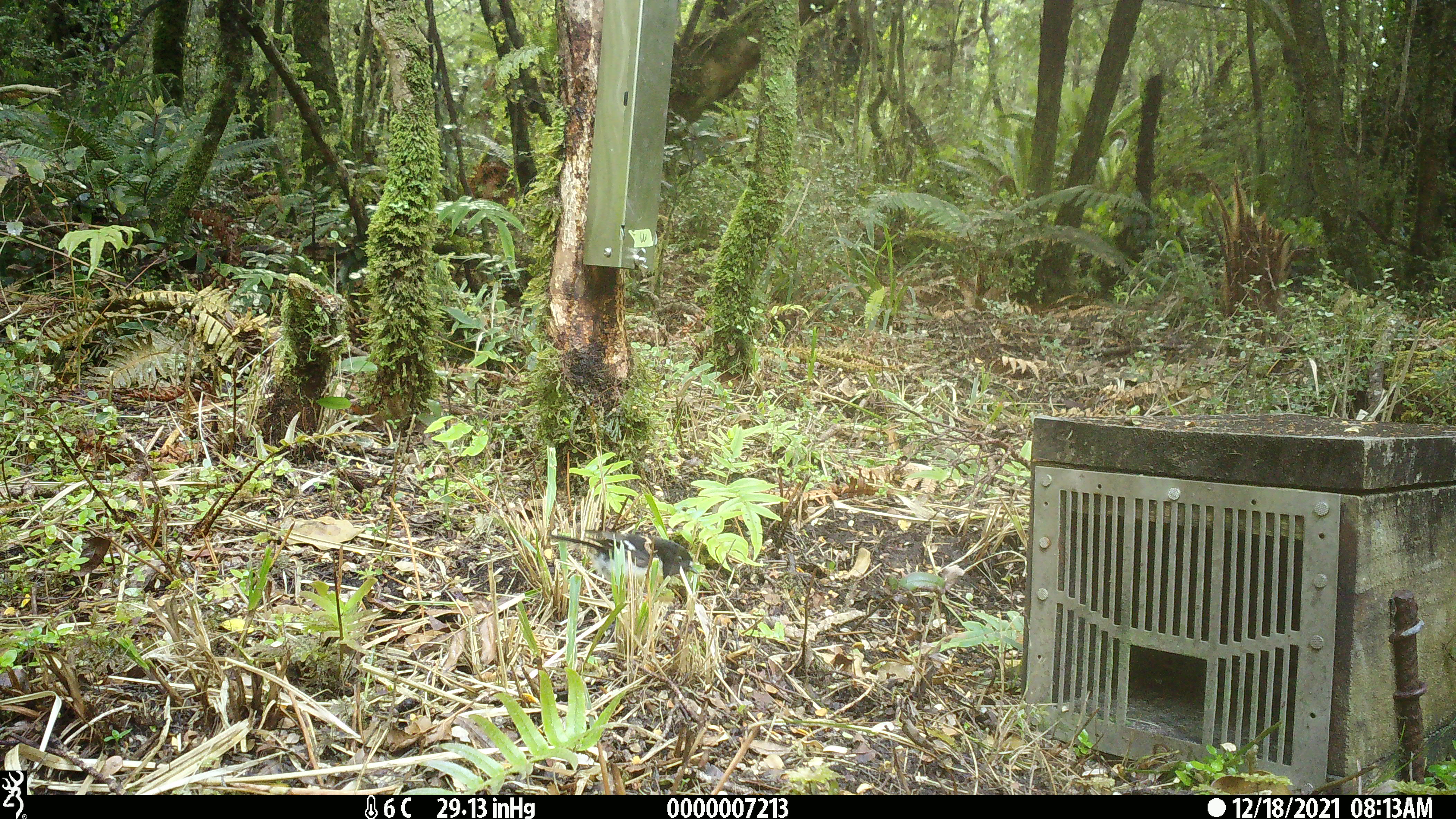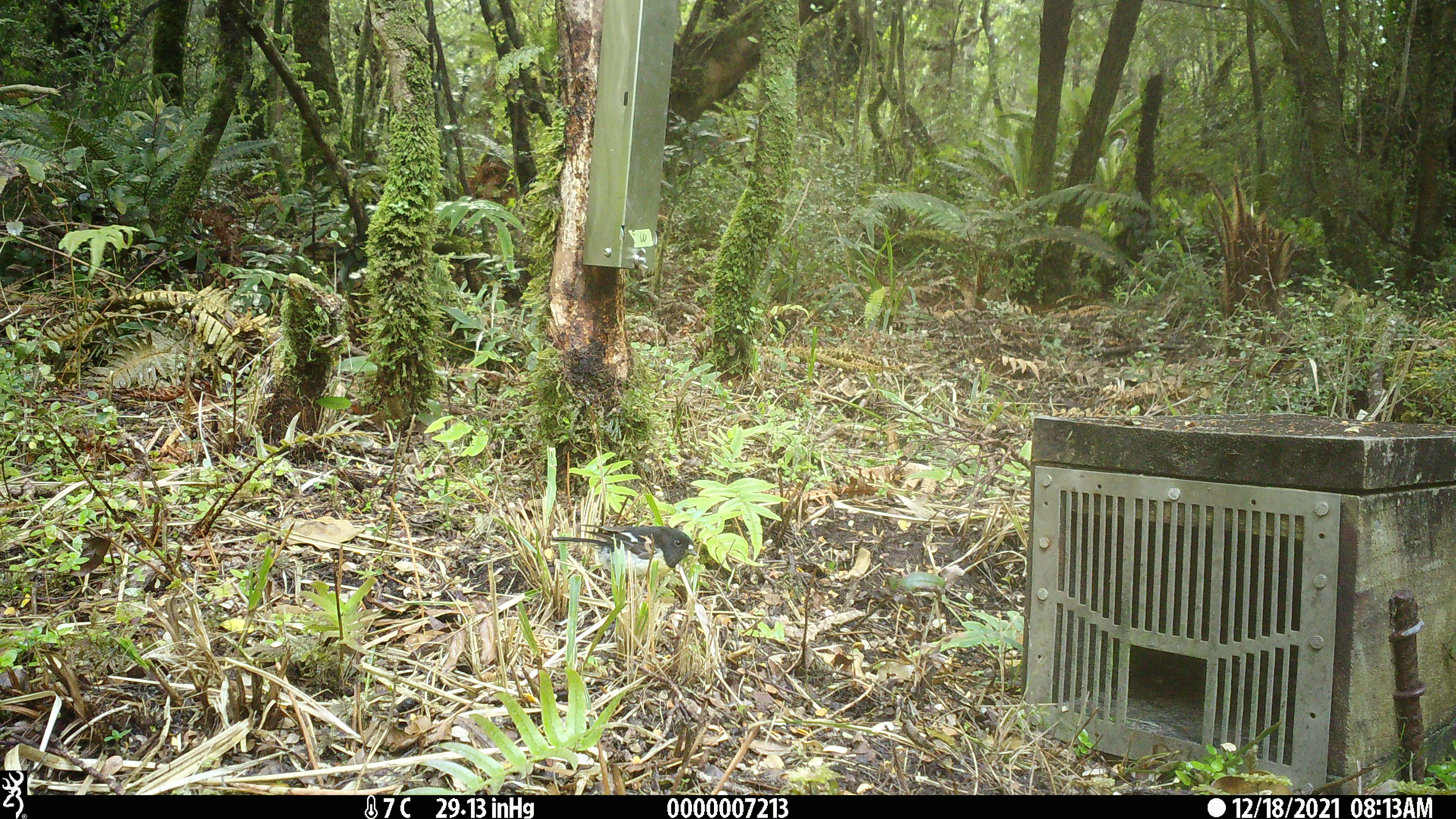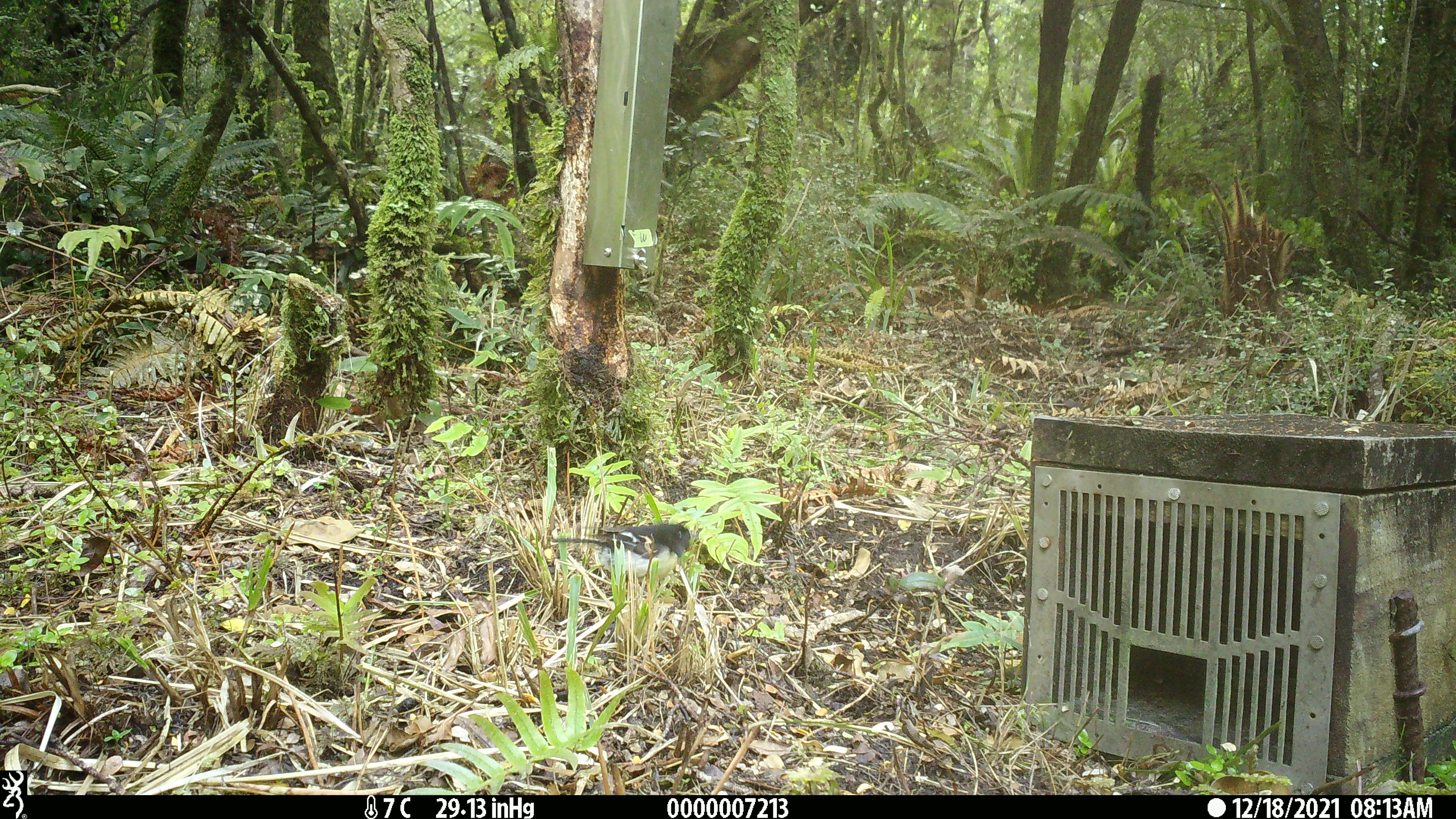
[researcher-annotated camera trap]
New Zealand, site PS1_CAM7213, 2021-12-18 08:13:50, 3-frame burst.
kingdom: Animalia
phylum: Chordata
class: Aves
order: Passeriformes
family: Petroicidae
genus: Petroica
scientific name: Petroica macrocephala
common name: tomtit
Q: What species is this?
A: Tomtit (Petroica macrocephala).